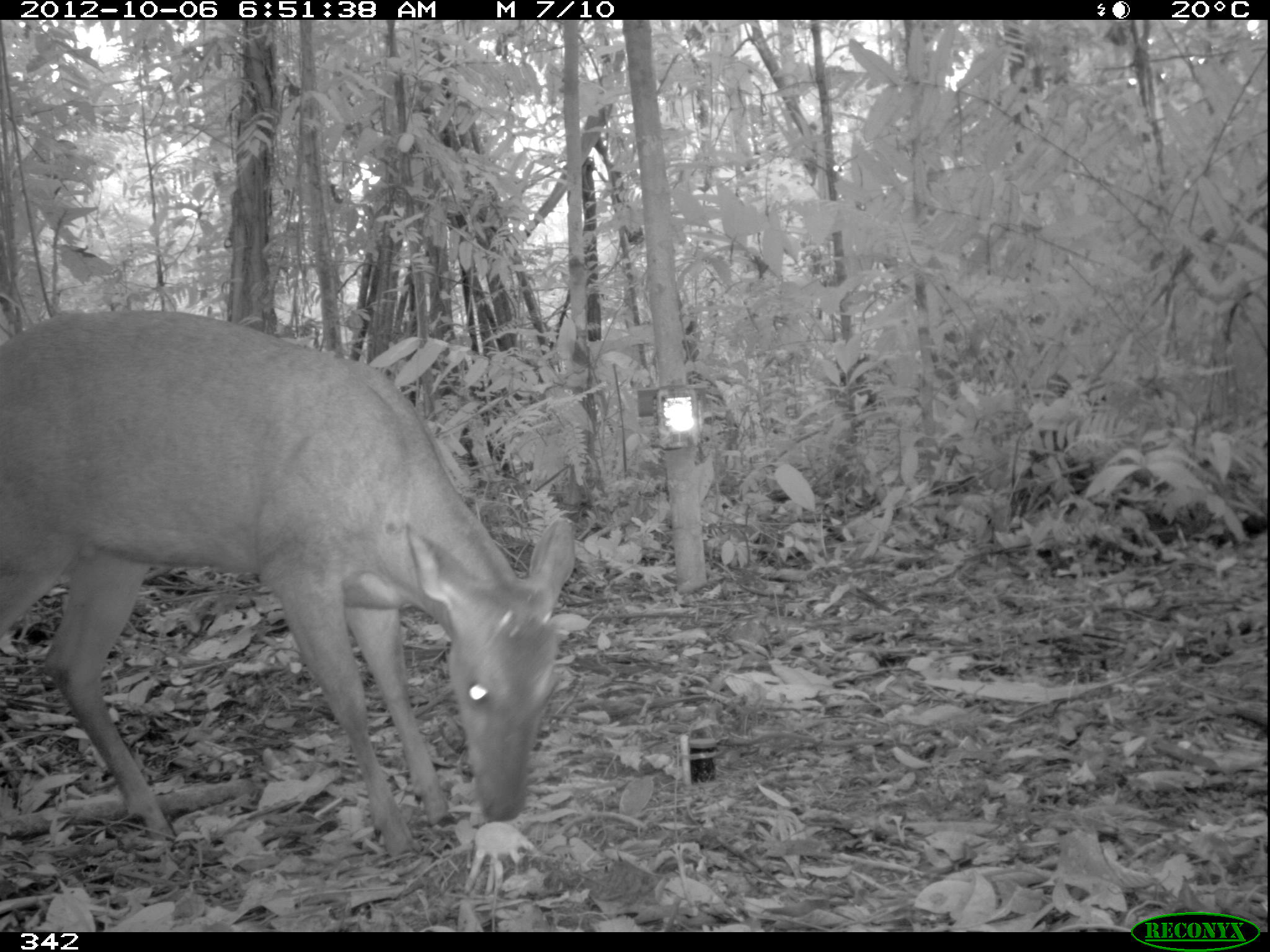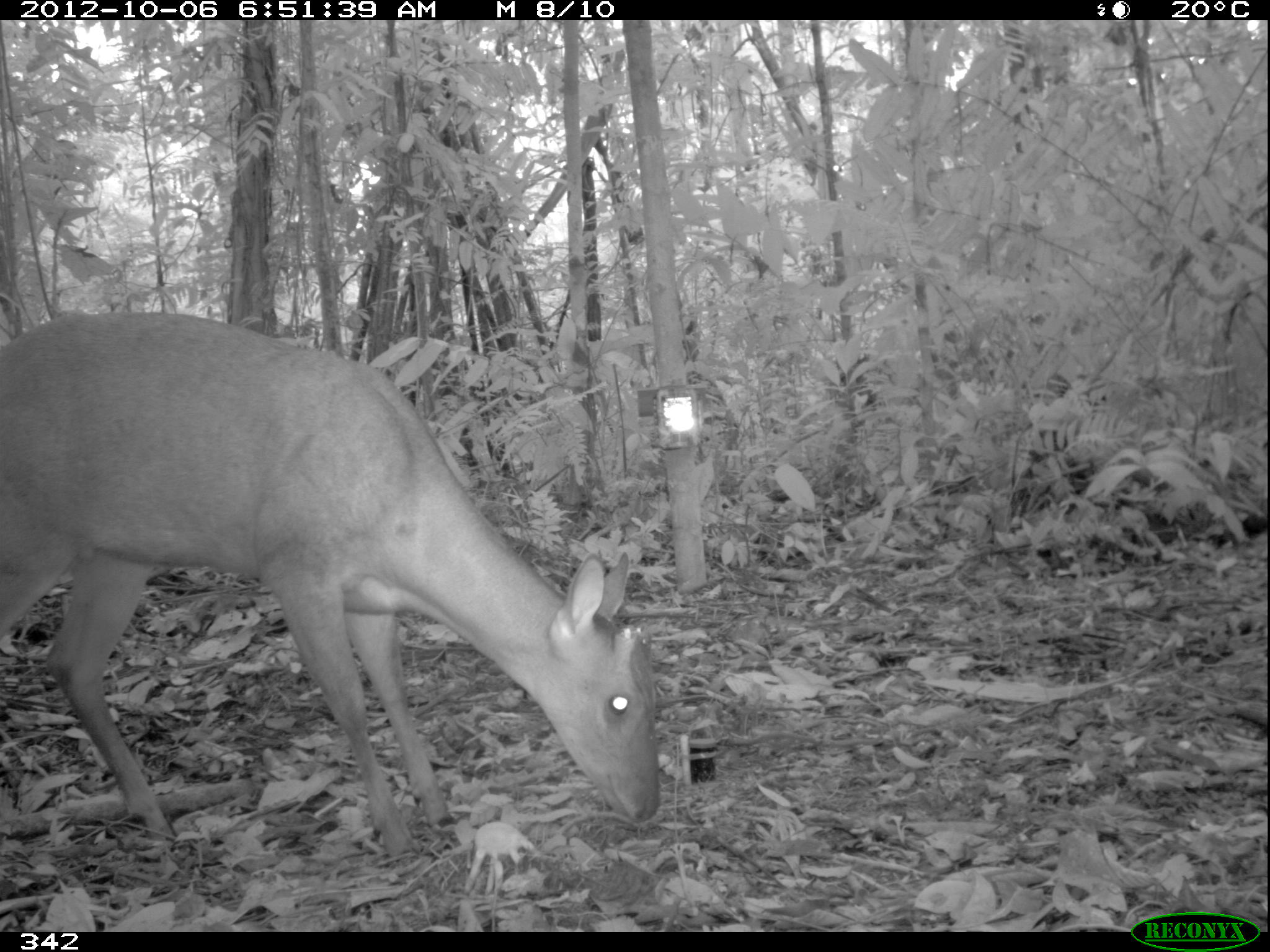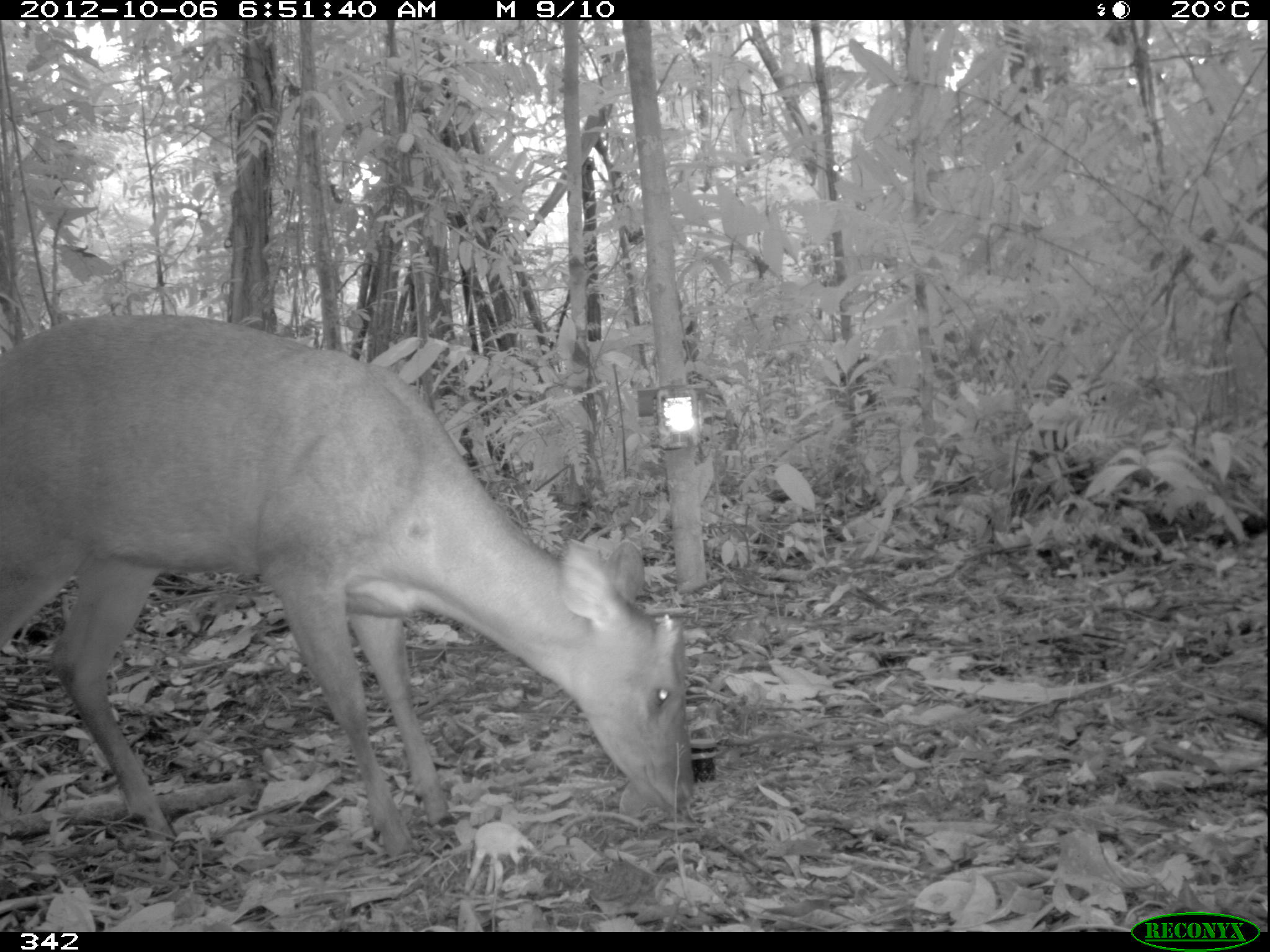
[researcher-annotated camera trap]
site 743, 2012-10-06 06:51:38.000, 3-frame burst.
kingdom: Animalia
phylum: Chordata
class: Mammalia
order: Artiodactyla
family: Cervidae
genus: Mazama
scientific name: Mazama americana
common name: red brocket